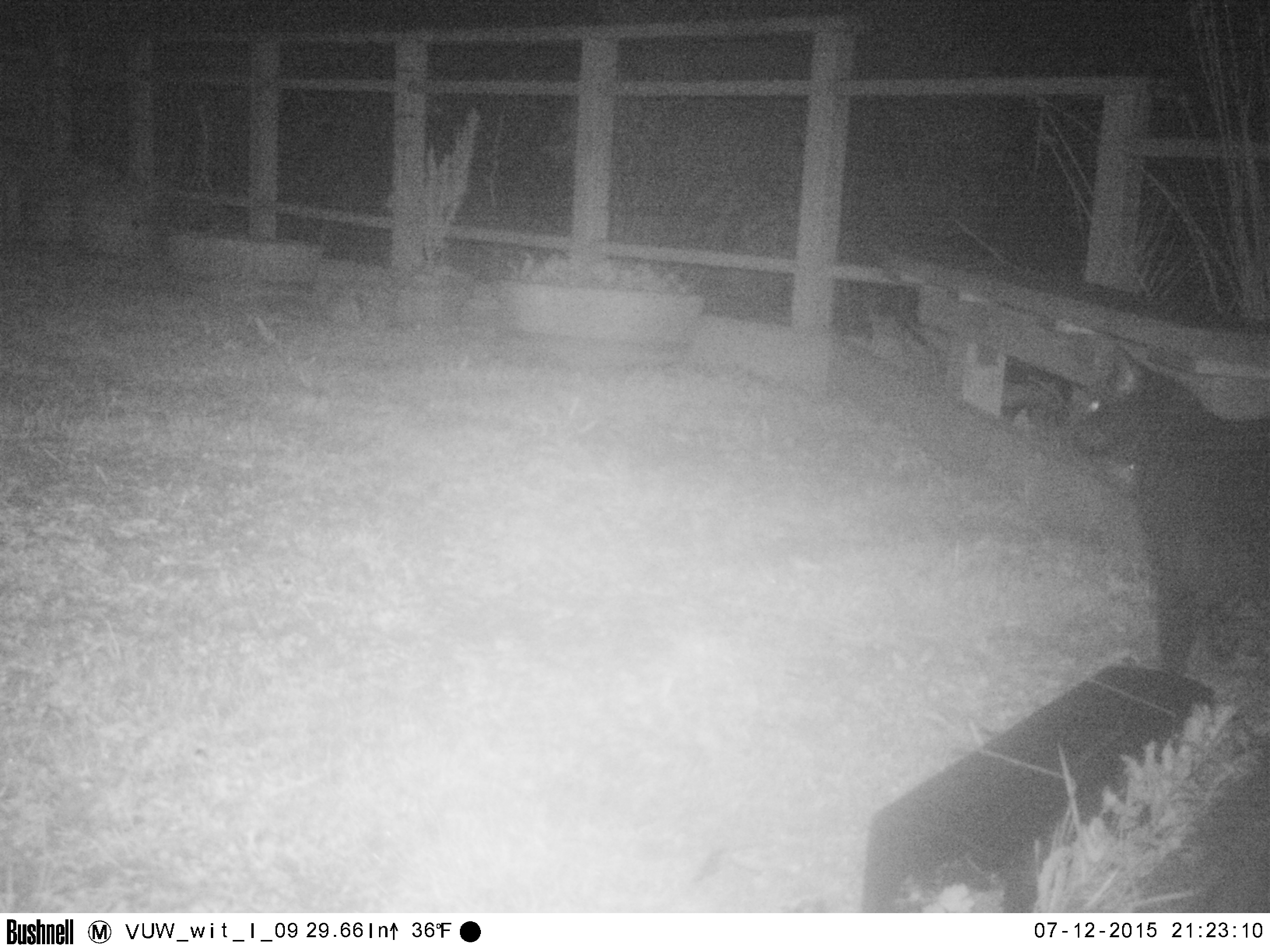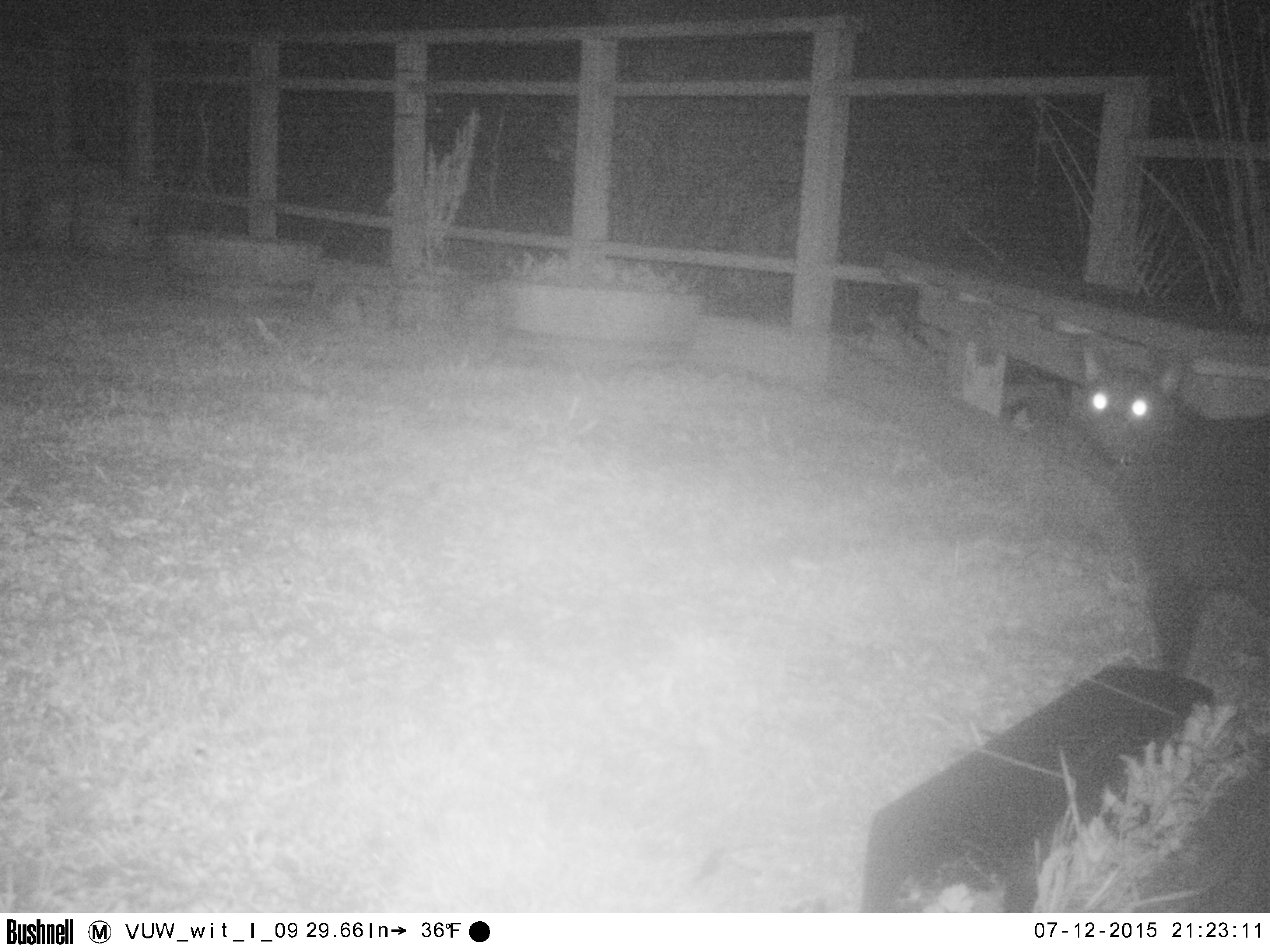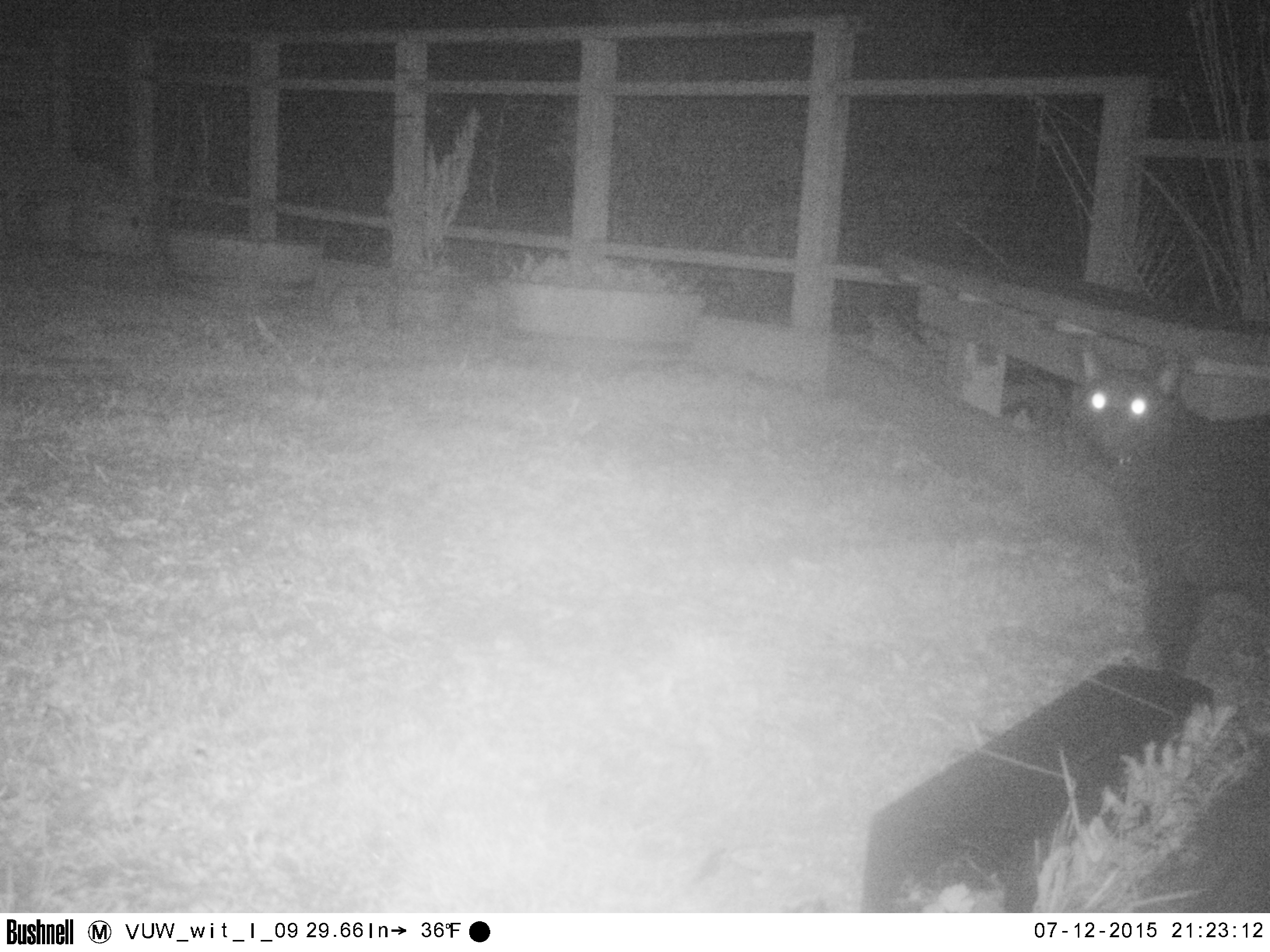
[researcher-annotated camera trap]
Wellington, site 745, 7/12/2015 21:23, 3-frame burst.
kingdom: Animalia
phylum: Chordata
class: Mammalia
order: Carnivora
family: Felidae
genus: Felis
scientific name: Felis catus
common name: cat